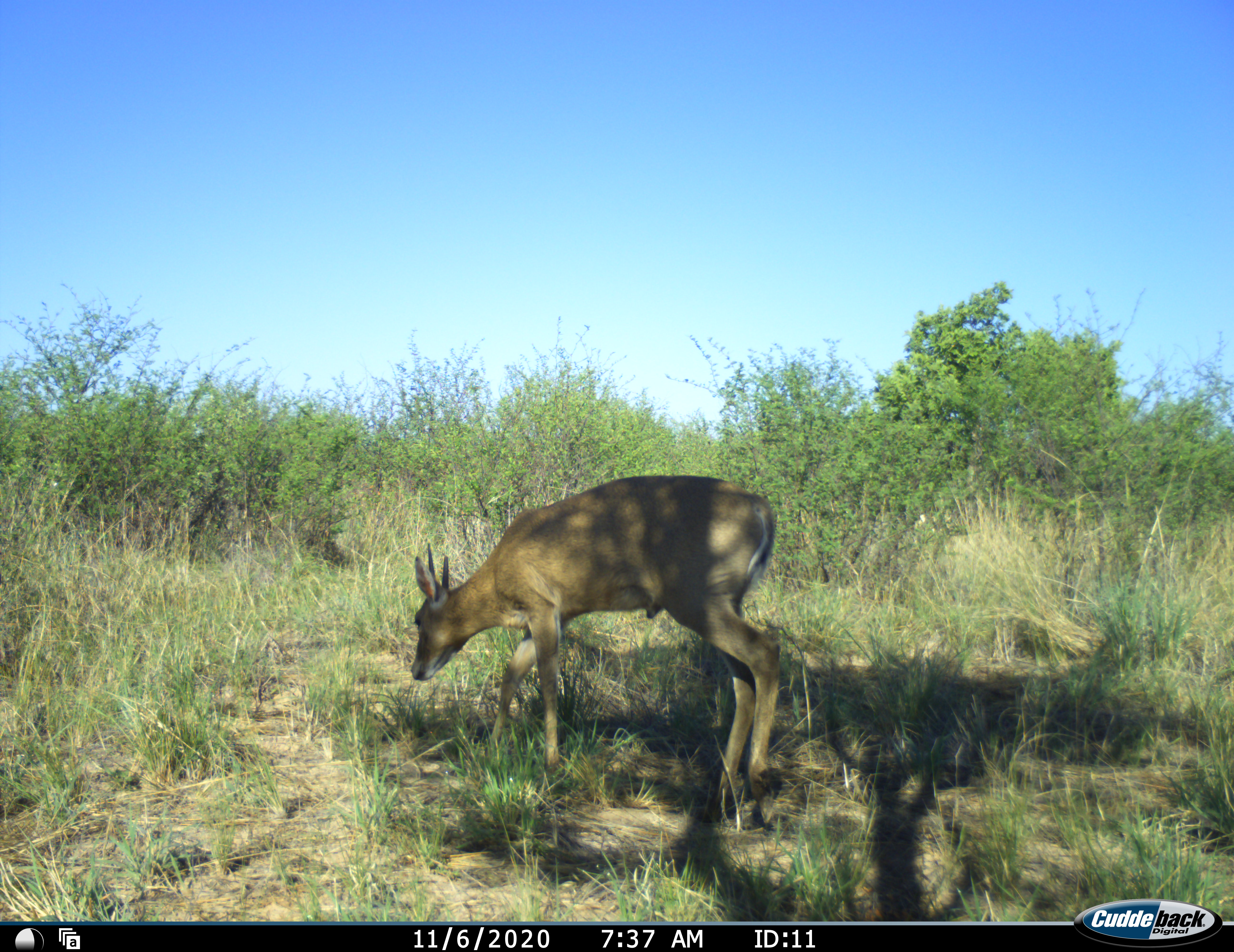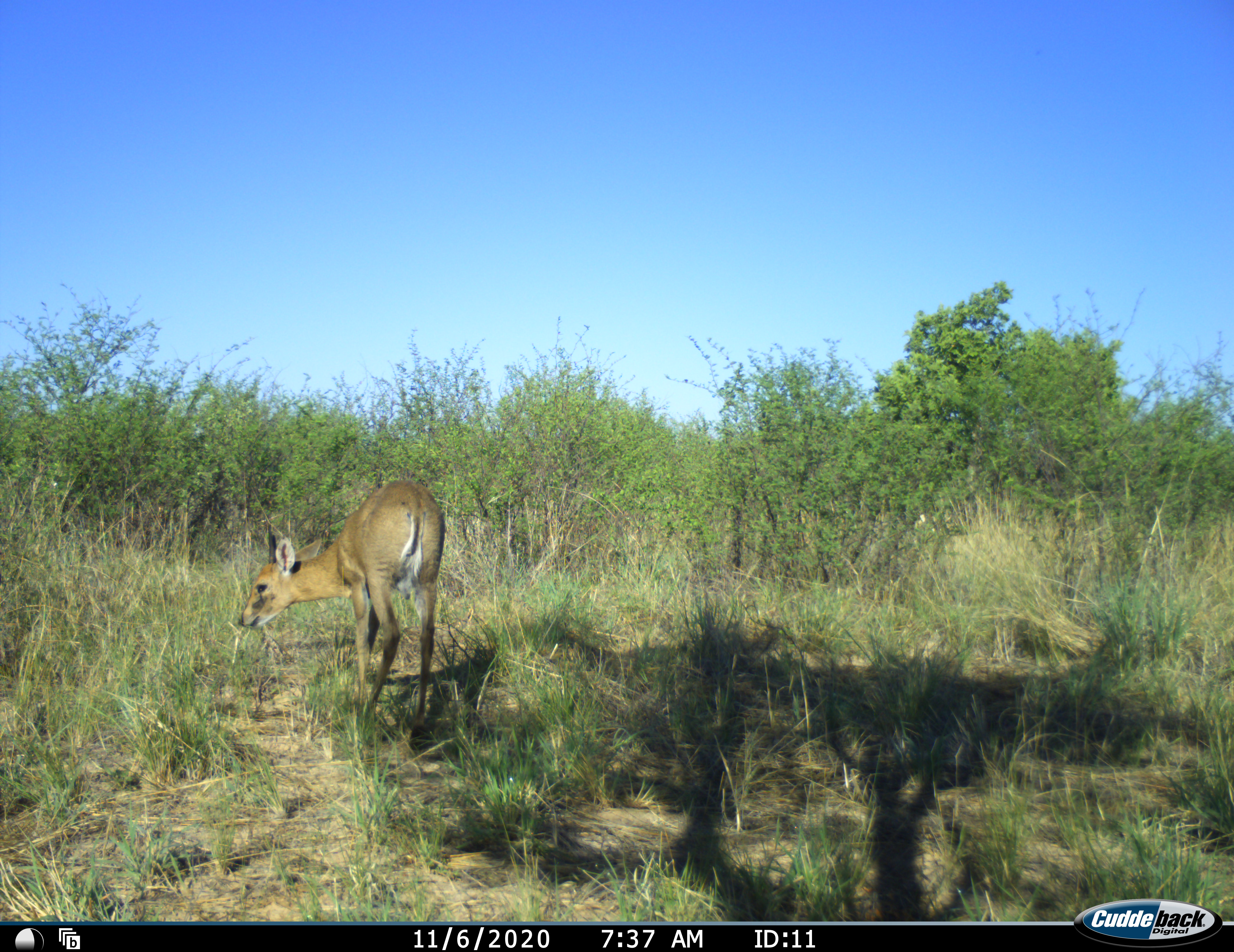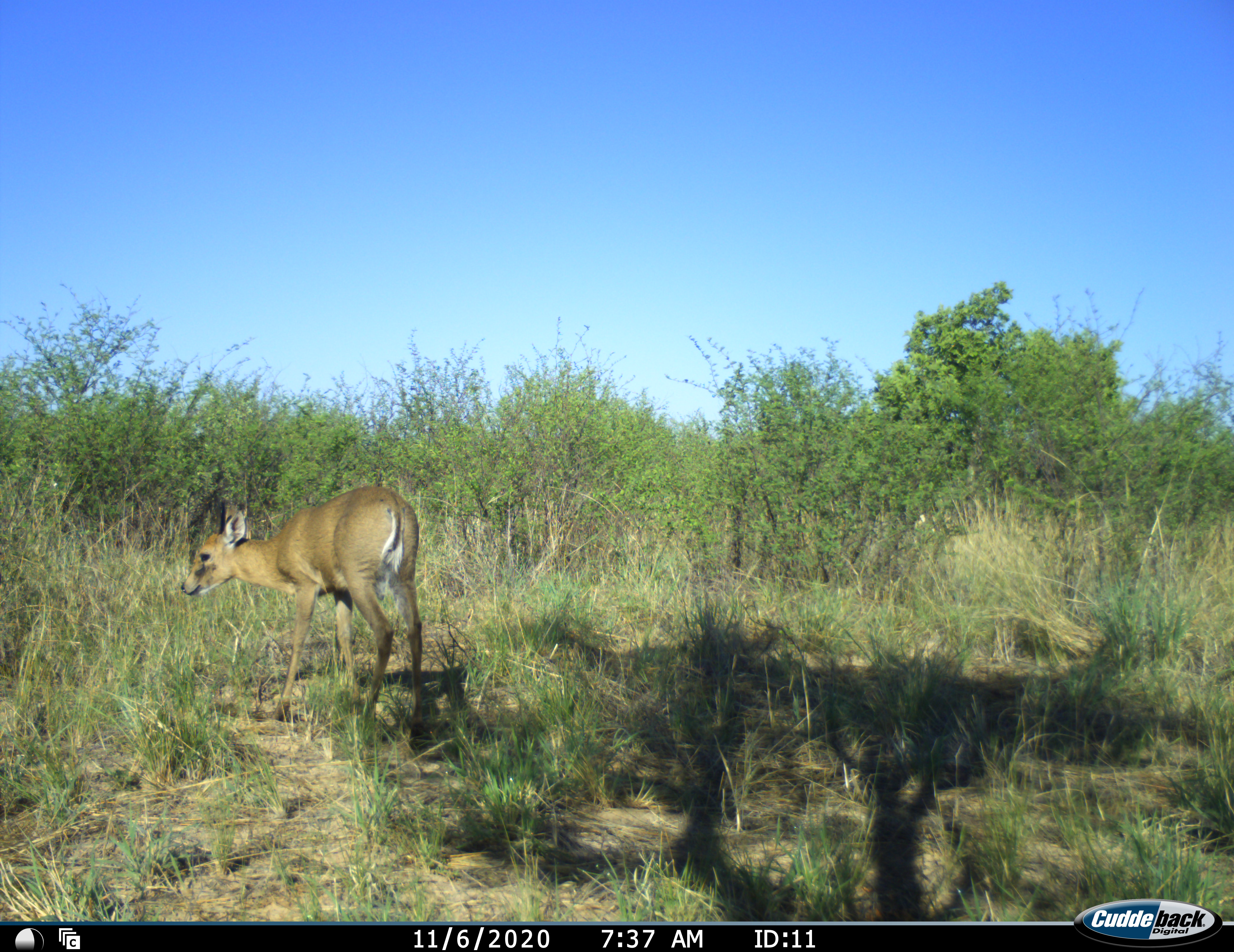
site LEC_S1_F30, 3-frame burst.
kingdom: Animalia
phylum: Chordata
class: Mammalia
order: Artiodactyla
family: Bovidae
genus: Sylvicapra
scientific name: Sylvicapra grimmia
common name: common duiker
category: duikercommongrey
Duikercommongrey (common duiker) (Sylvicapra grimmia), count 1. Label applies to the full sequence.